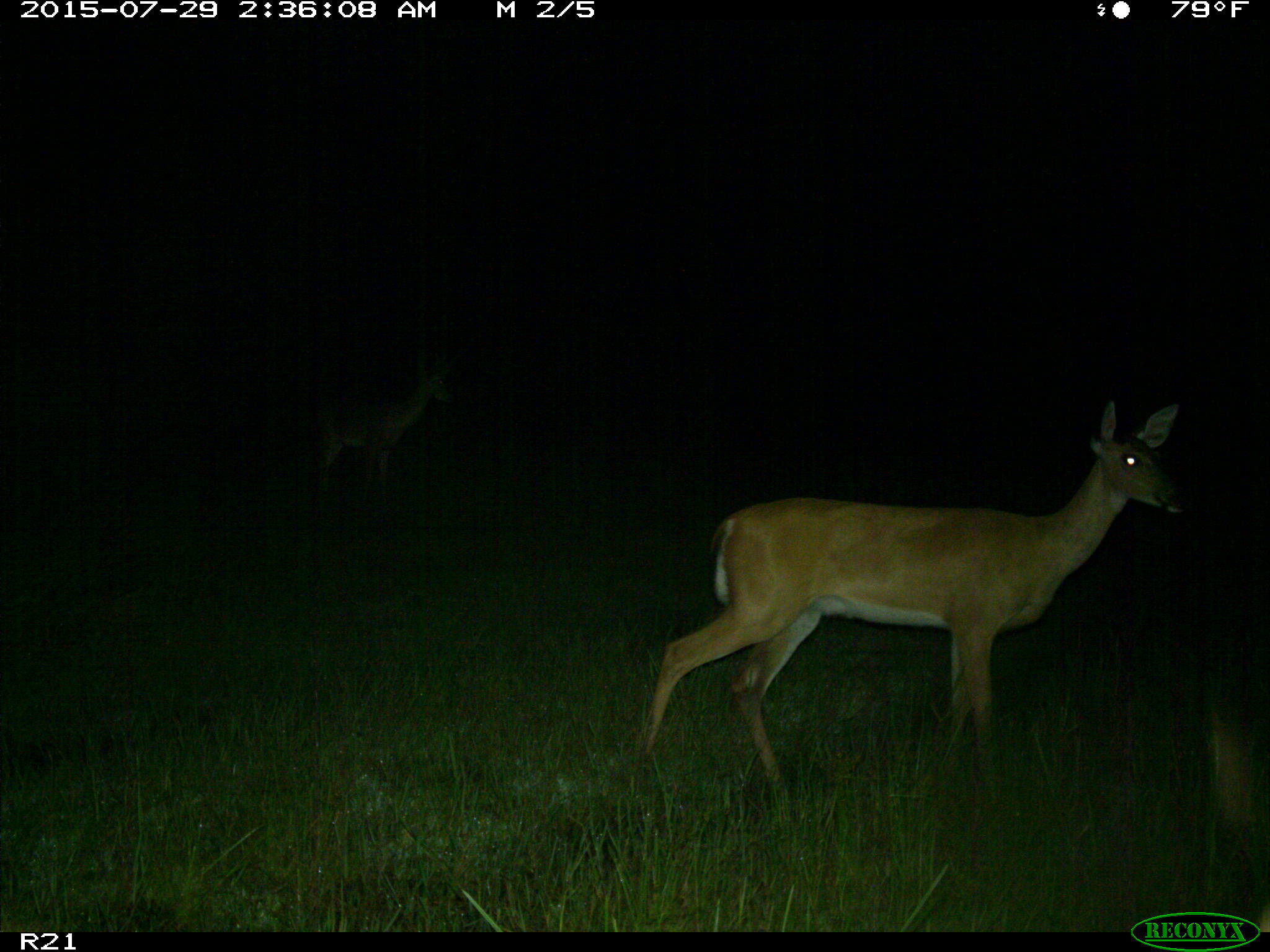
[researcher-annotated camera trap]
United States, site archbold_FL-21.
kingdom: Animalia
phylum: Chordata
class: Mammalia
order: Artiodactyla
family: Cervidae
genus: Odocoileus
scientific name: Odocoileus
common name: deer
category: unidentified deer